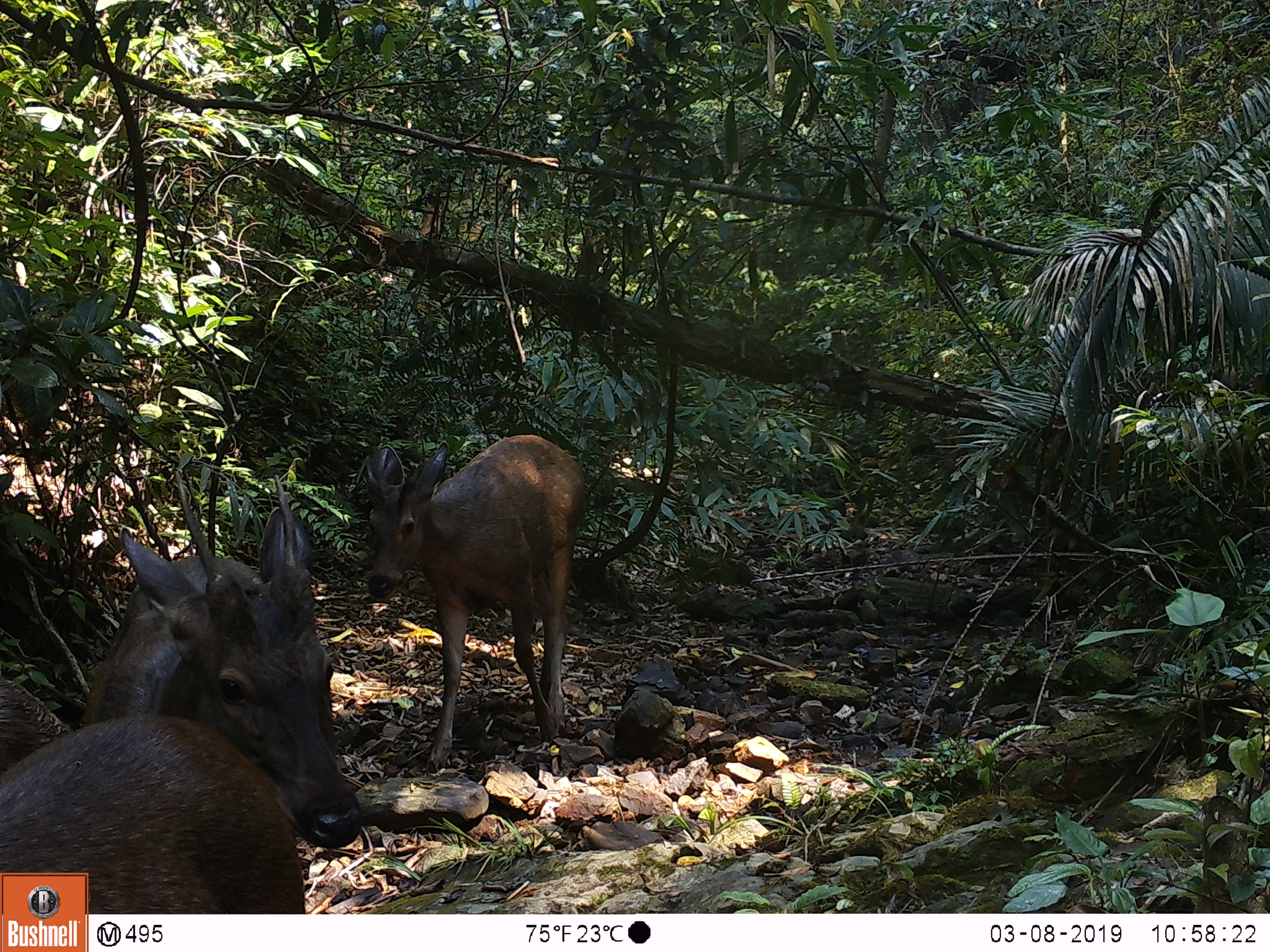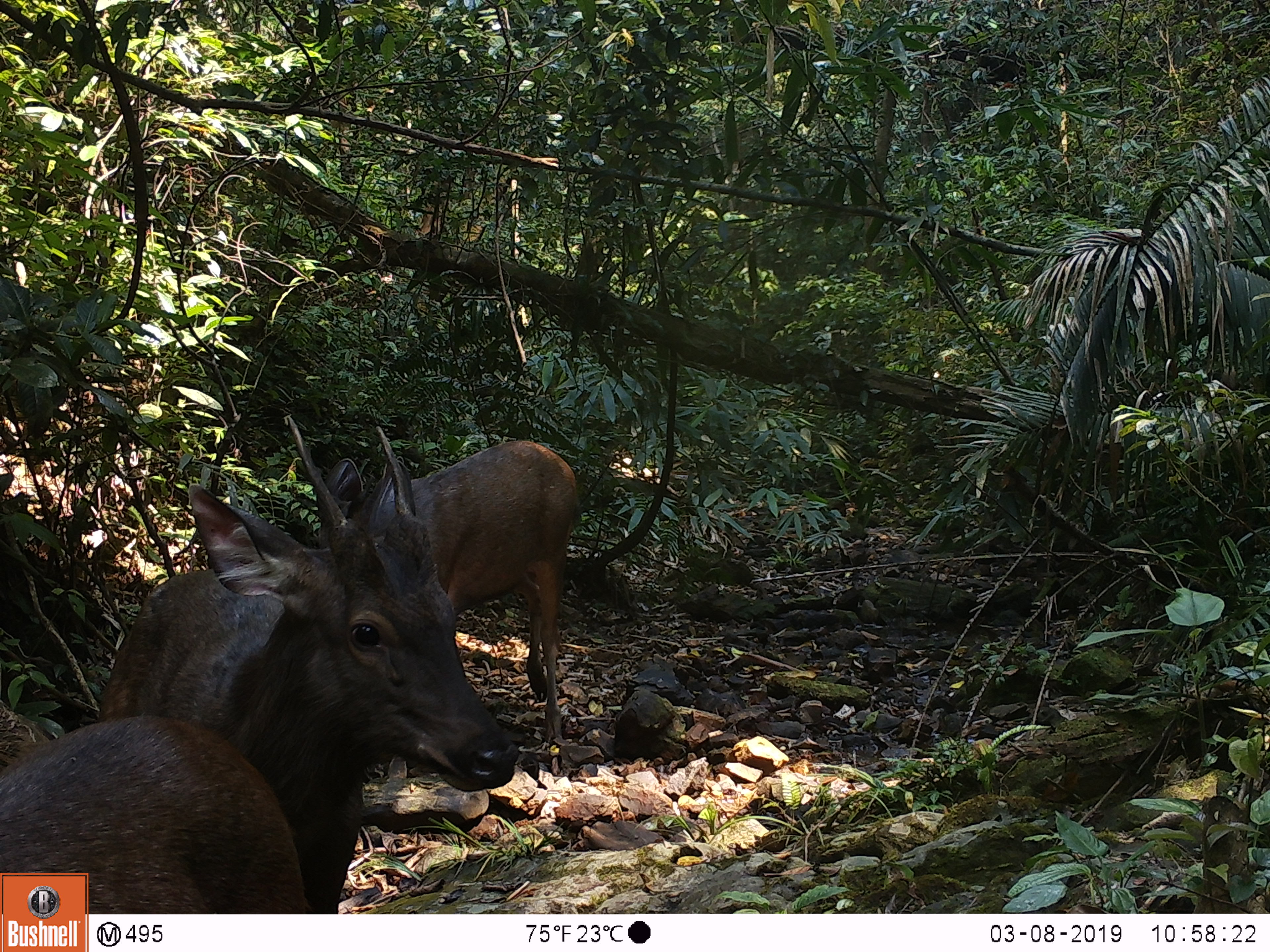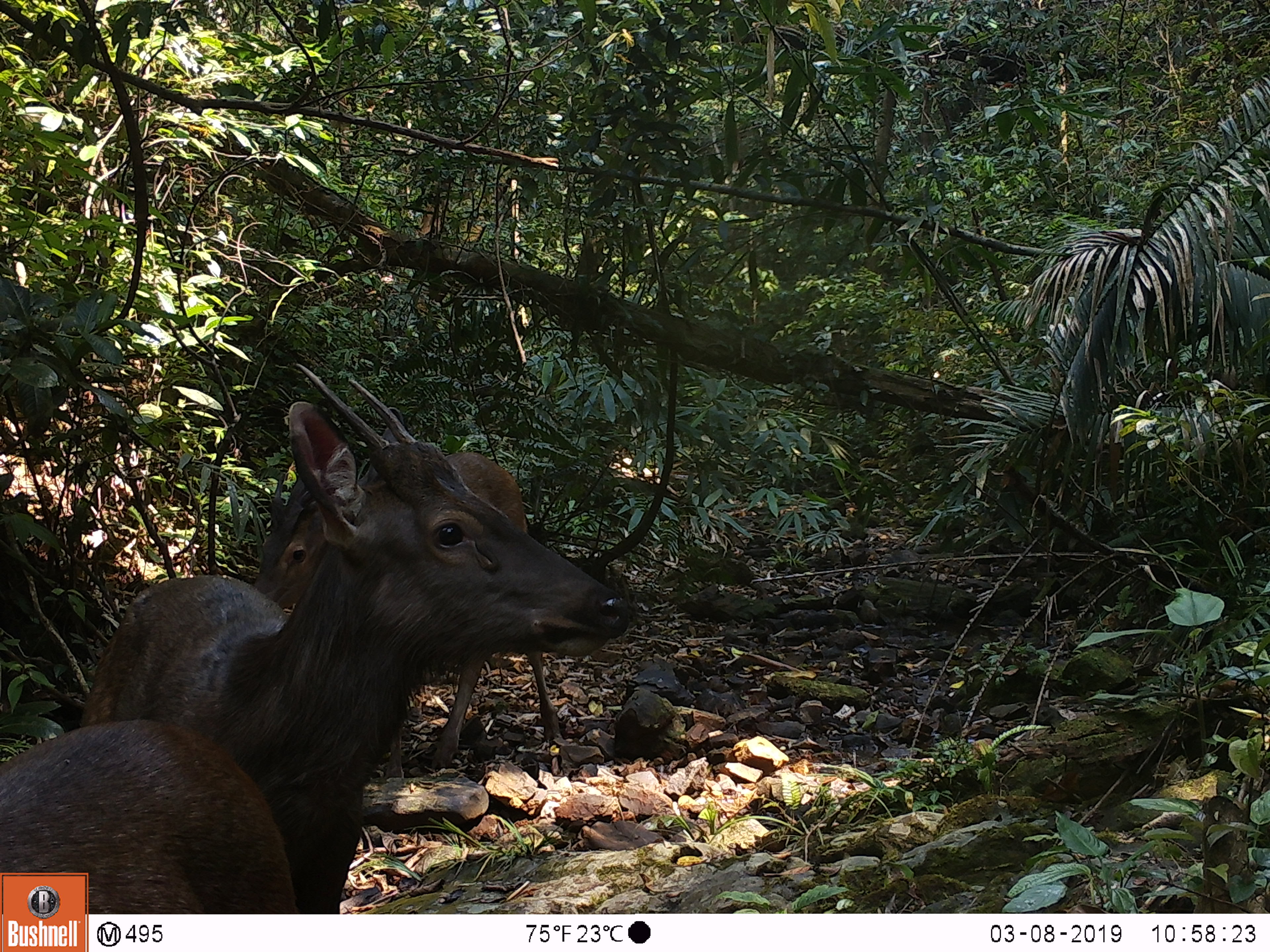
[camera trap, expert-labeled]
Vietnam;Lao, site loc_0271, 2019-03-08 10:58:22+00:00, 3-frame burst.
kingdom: Animalia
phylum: Chordata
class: Mammalia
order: Artiodactyla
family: Cervidae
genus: Rusa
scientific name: Rusa unicolor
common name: sambar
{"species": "sambar (Rusa unicolor)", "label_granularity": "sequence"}